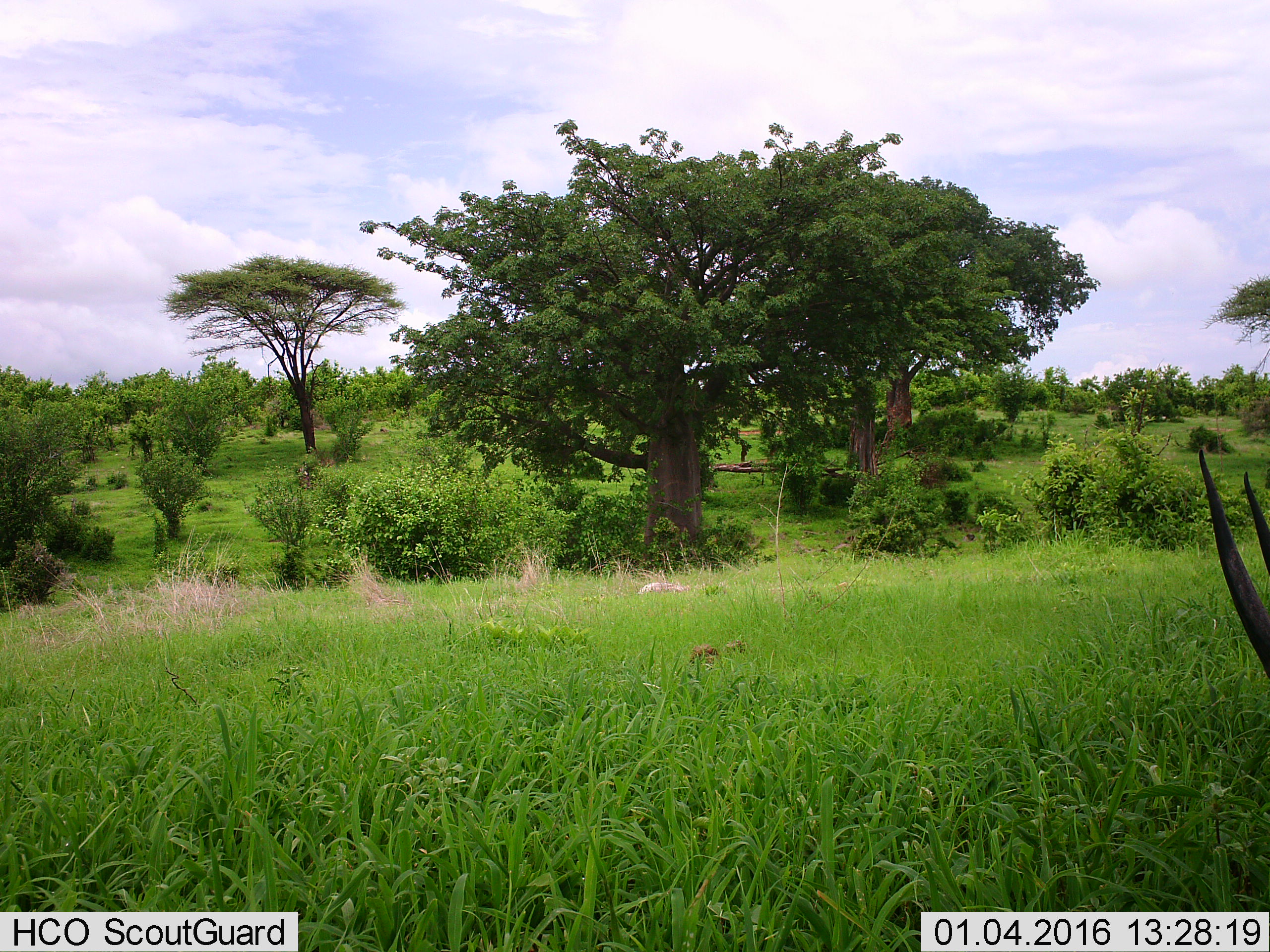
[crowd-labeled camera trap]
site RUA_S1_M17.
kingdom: Animalia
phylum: Chordata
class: Mammalia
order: Artiodactyla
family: Bovidae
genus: Aepyceros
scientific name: Aepyceros melampus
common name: impala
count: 1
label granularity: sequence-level